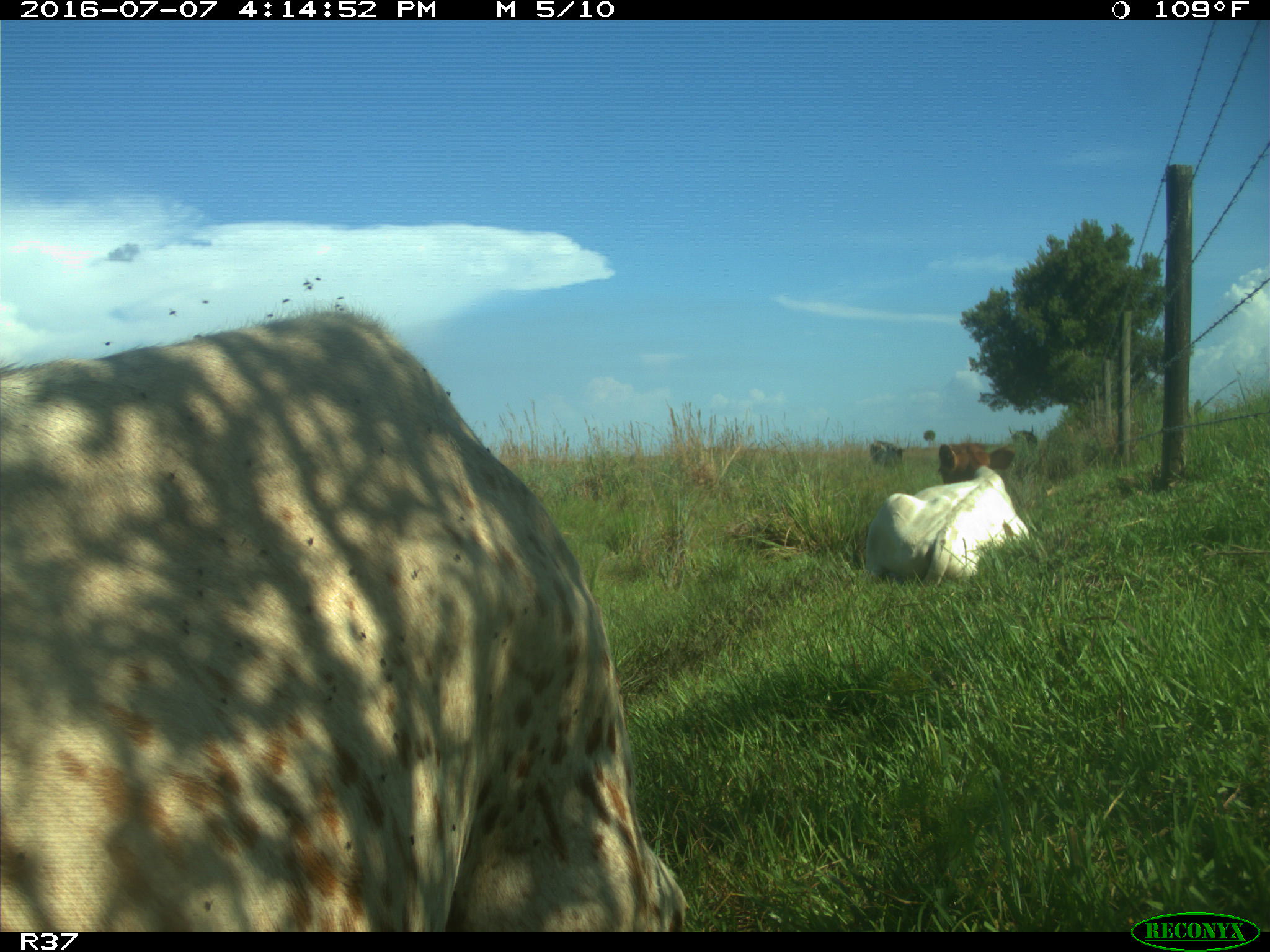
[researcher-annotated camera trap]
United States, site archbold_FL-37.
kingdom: Animalia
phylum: Chordata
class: Mammalia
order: Artiodactyla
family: Bovidae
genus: Bos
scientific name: Bos taurus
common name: domestic cow